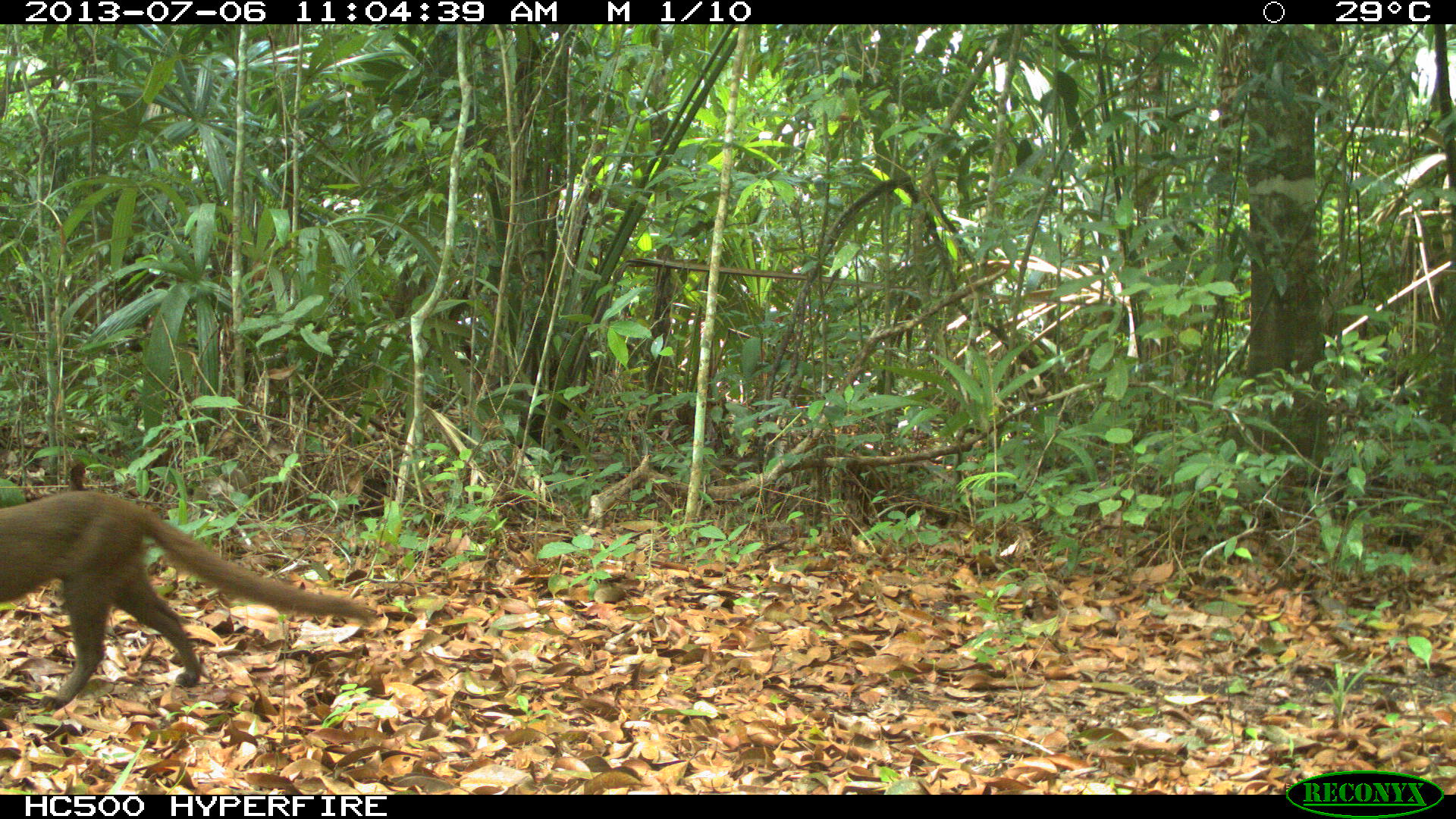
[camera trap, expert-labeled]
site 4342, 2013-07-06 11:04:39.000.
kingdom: Animalia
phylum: Chordata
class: Mammalia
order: Carnivora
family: Felidae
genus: Herpailurus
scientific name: Herpailurus yagouaroundi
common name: jaguarundi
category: puma yagoroundi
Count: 1.